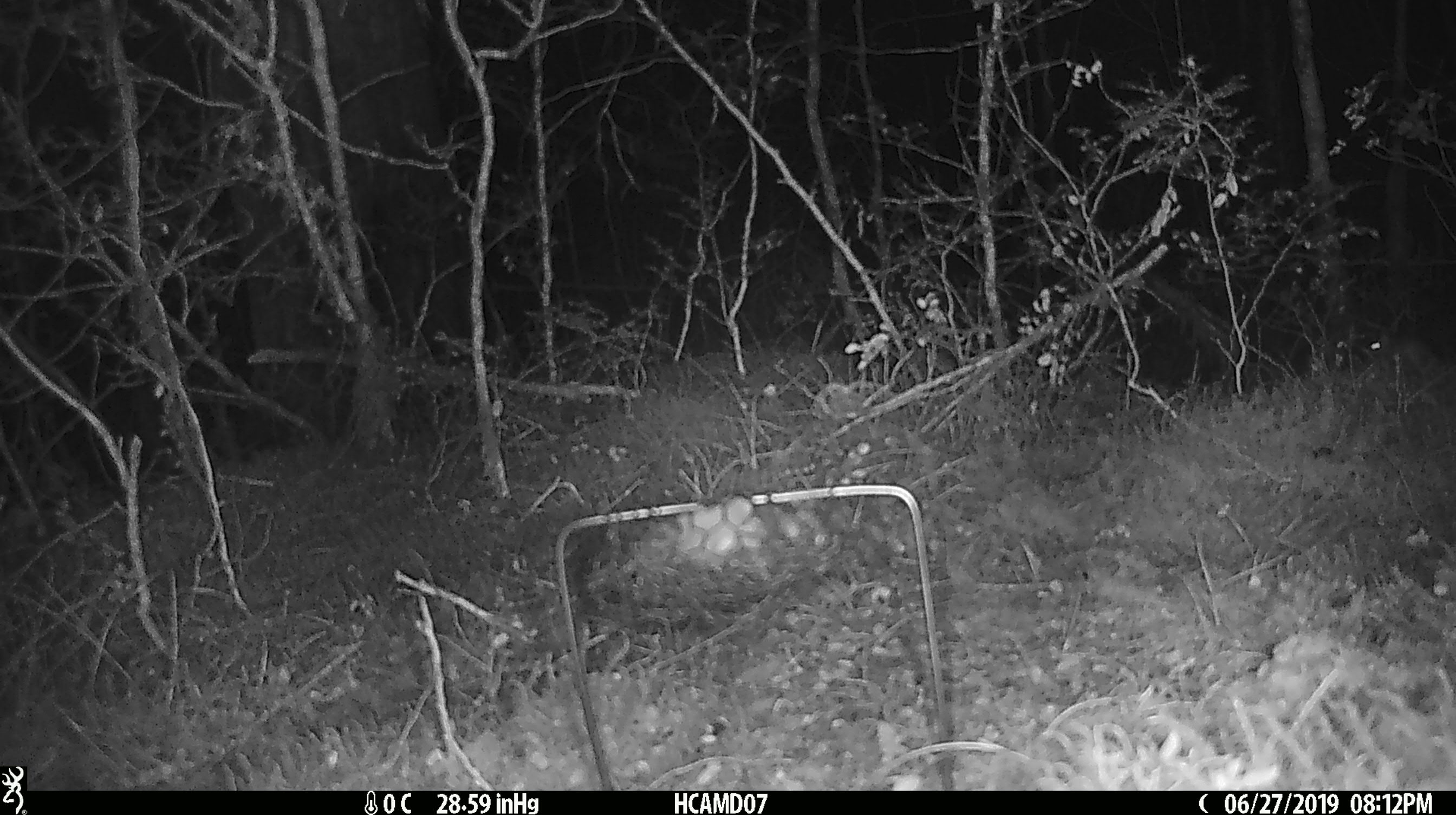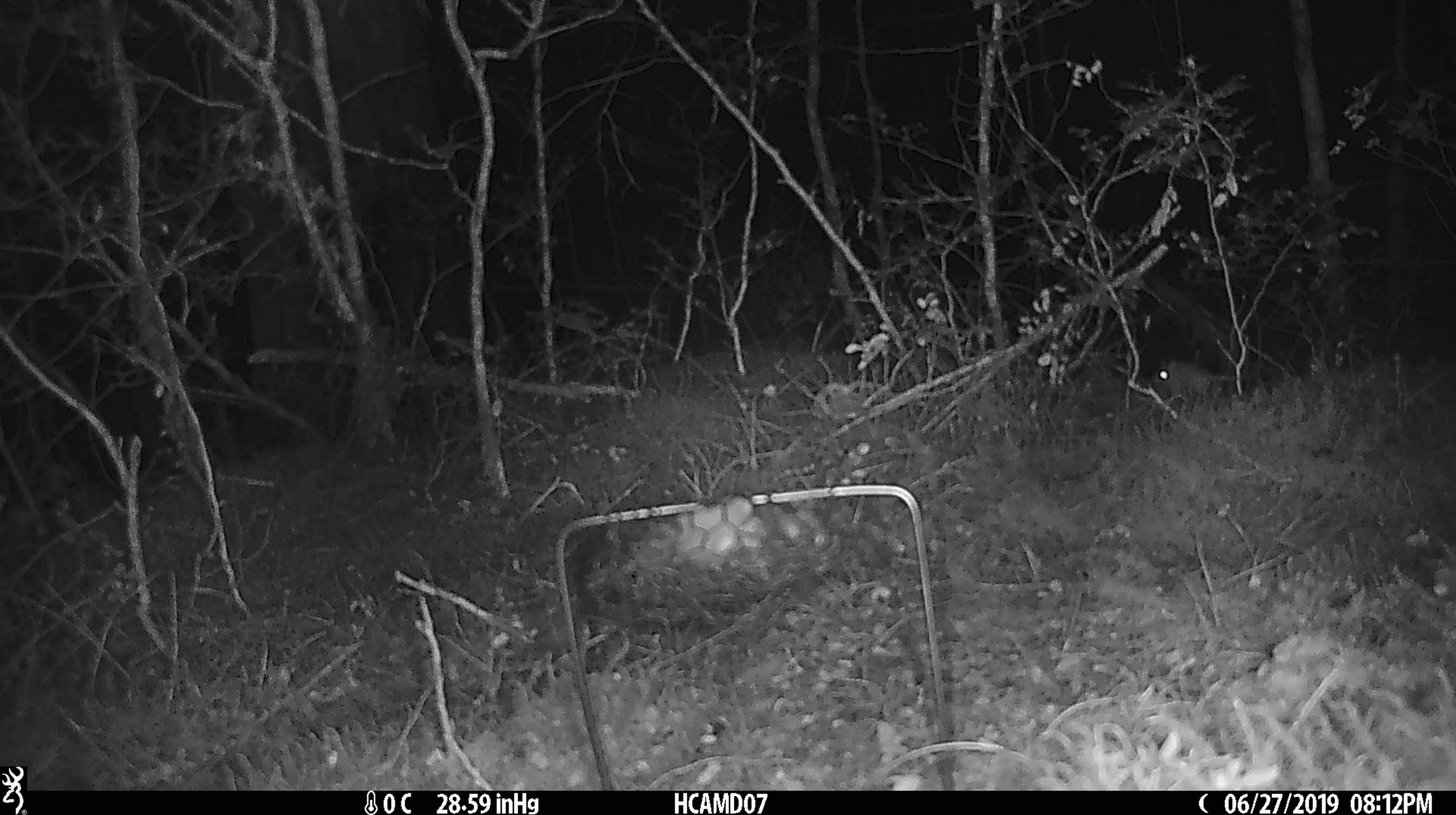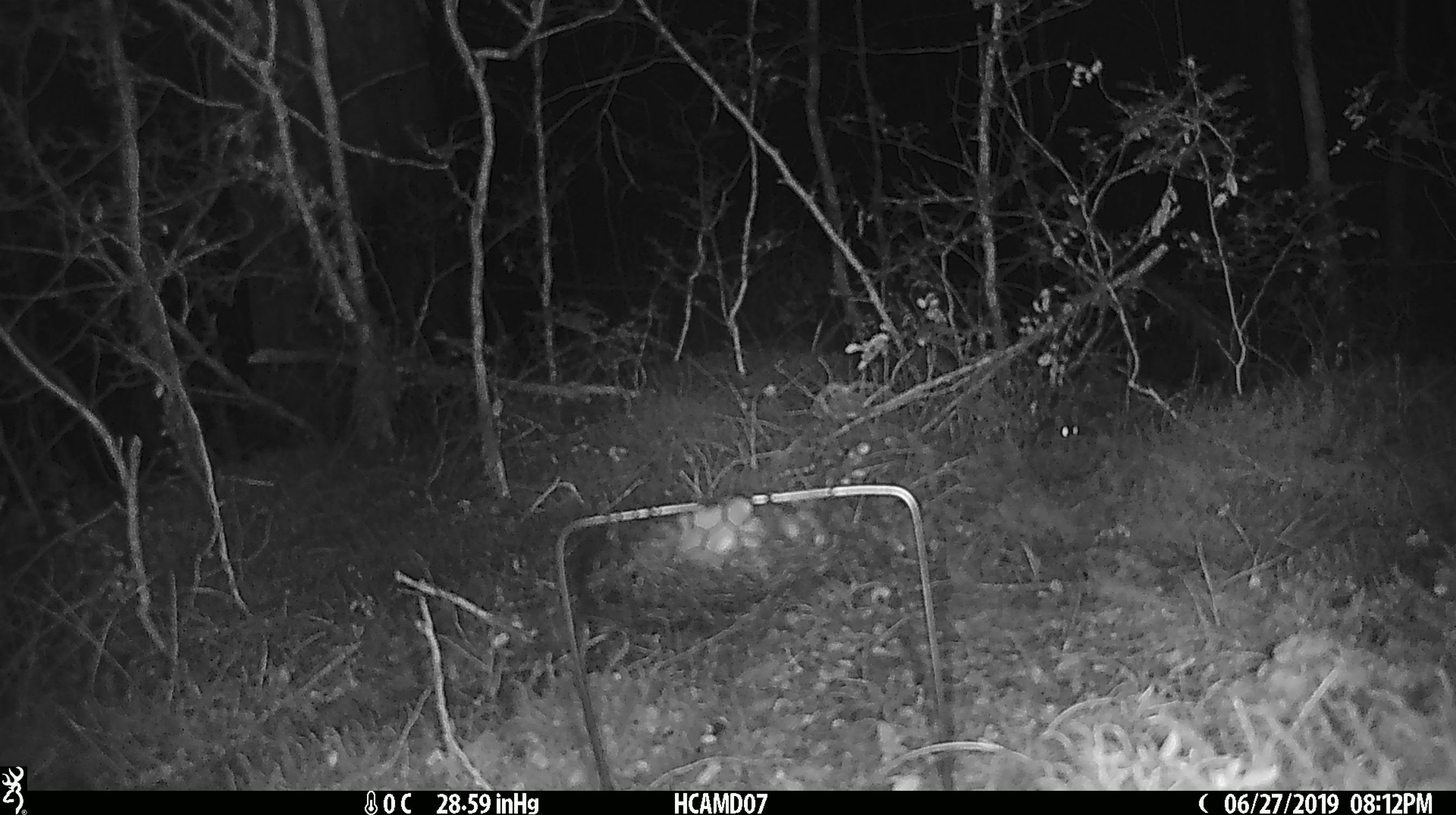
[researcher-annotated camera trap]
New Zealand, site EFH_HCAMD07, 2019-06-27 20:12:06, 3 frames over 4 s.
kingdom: Animalia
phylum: Chordata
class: Mammalia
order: Rodentia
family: Muridae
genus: Mus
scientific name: Mus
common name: mouse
Mouse (Mus).